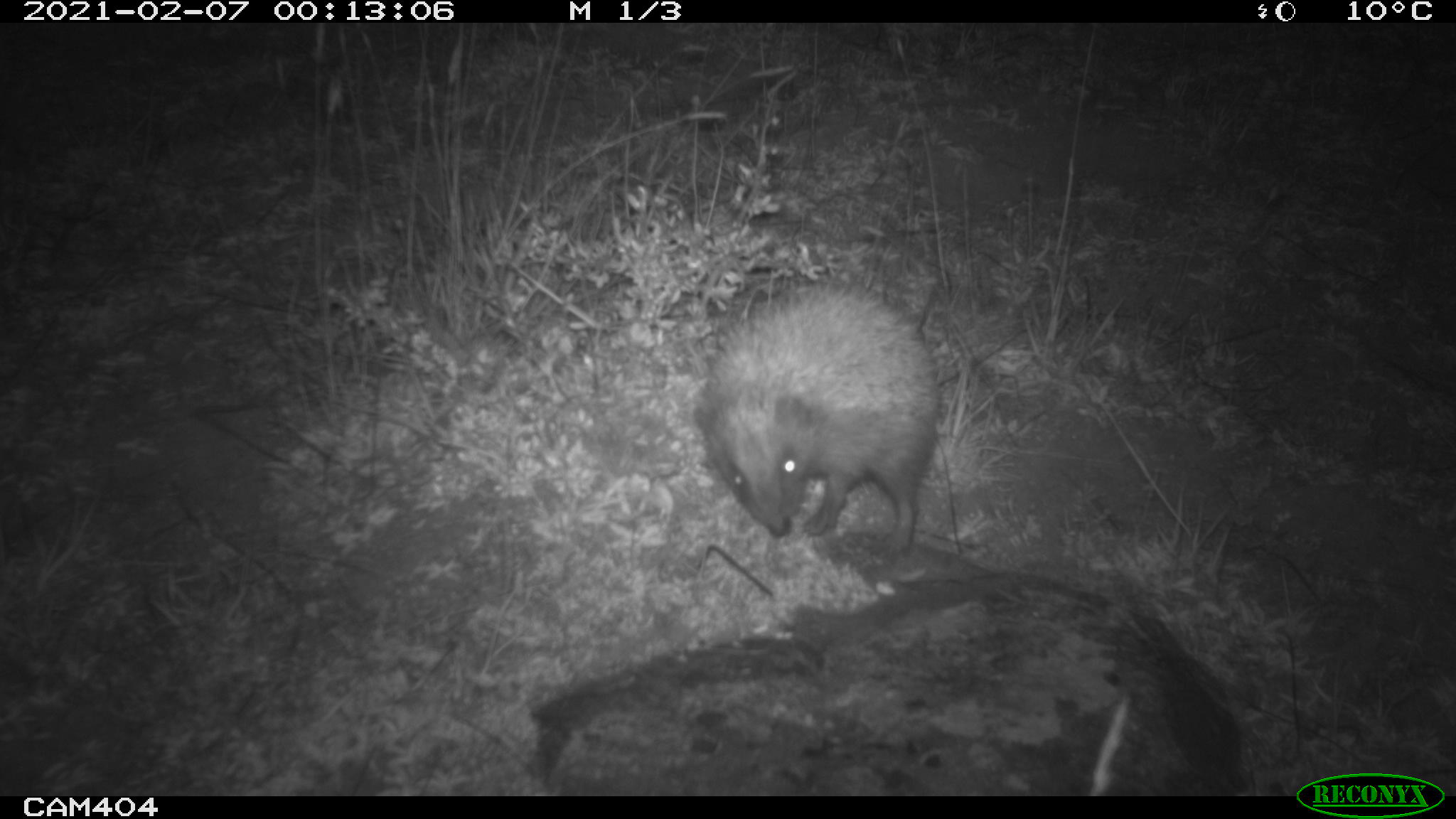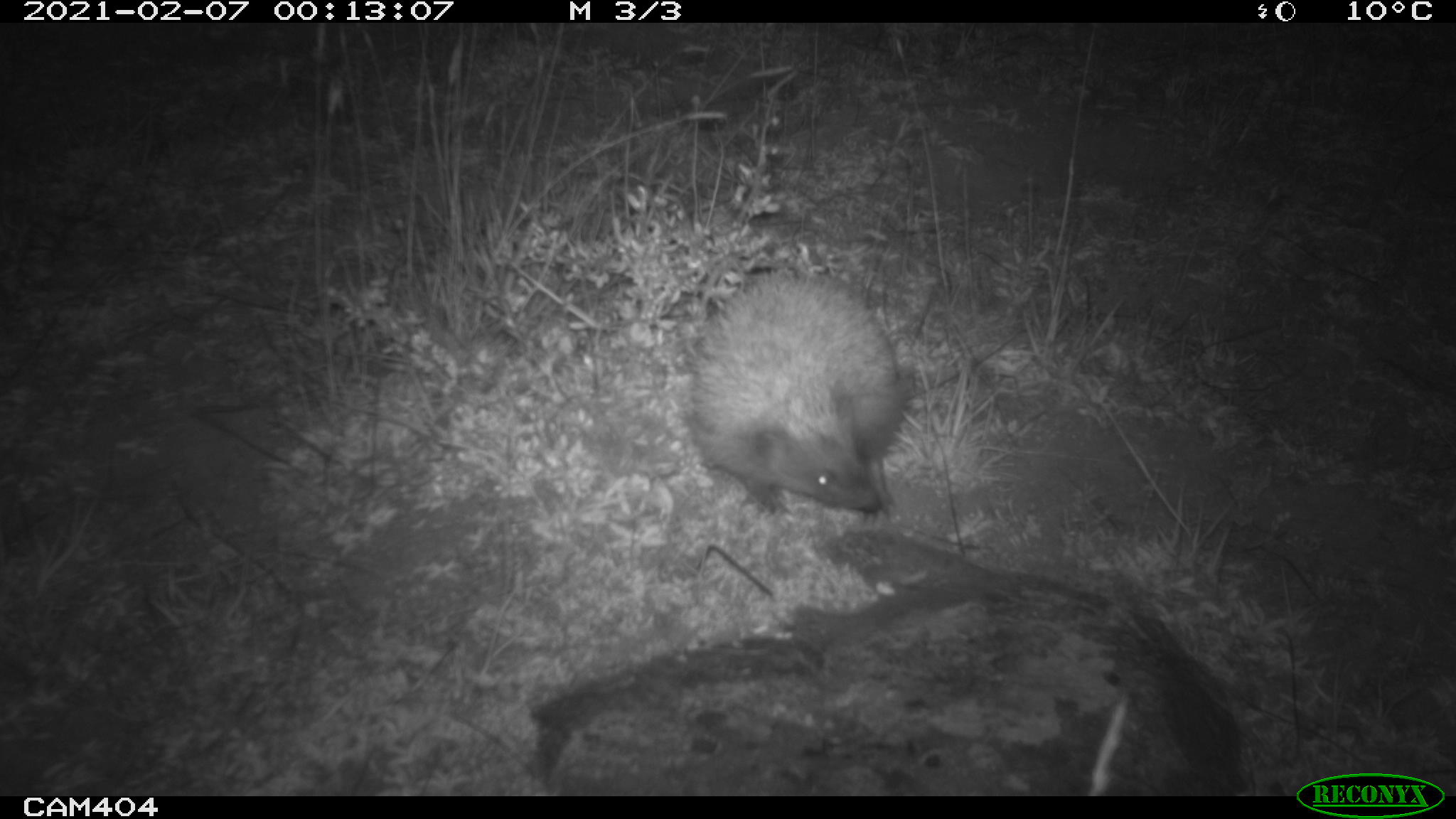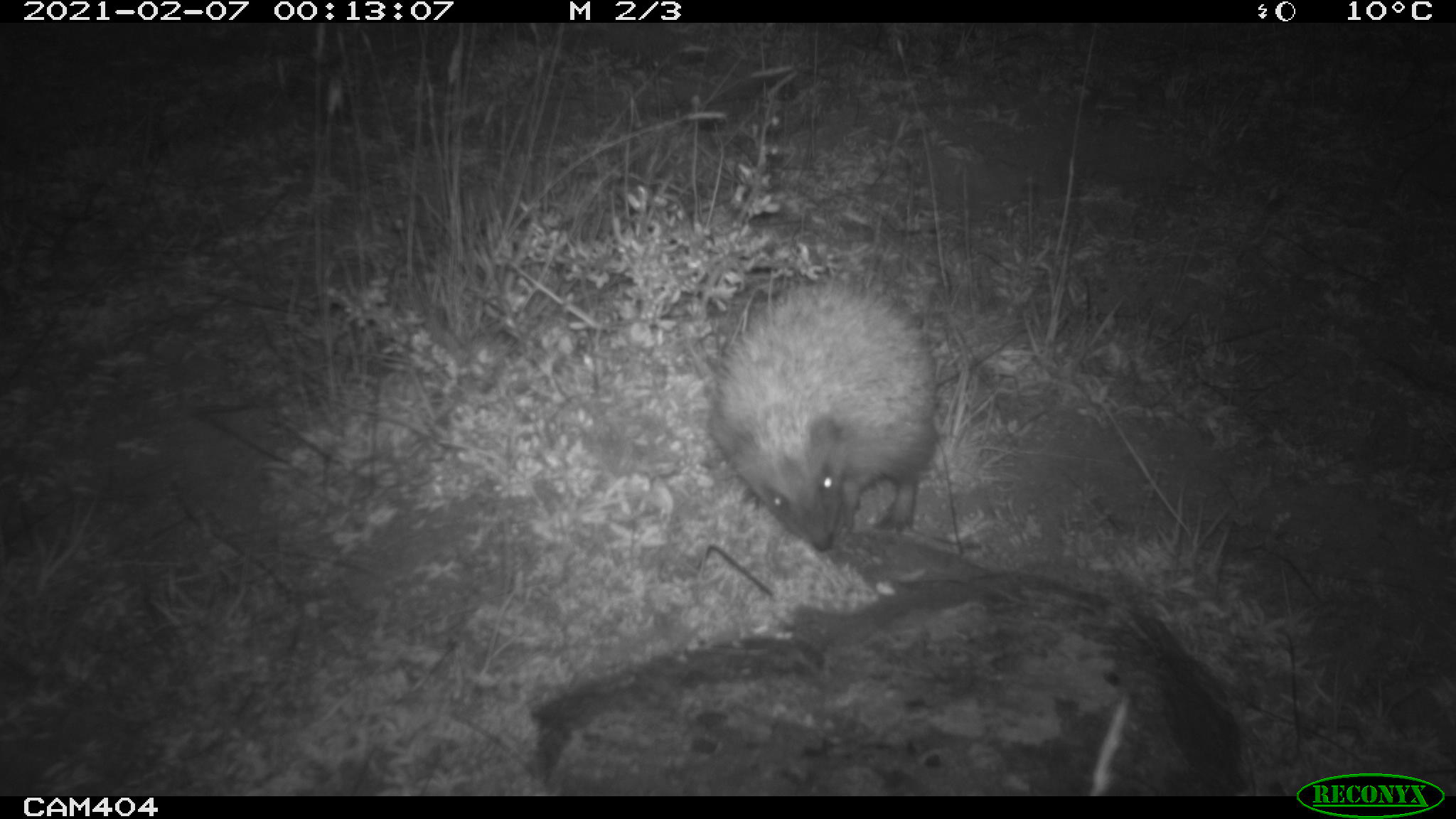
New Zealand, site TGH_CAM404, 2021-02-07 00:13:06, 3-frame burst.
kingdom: Animalia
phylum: Chordata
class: Mammalia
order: Eulipotyphla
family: Erinaceidae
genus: Erinaceus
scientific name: Erinaceus europaeus europaeus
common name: european hedgehog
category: hedgehog